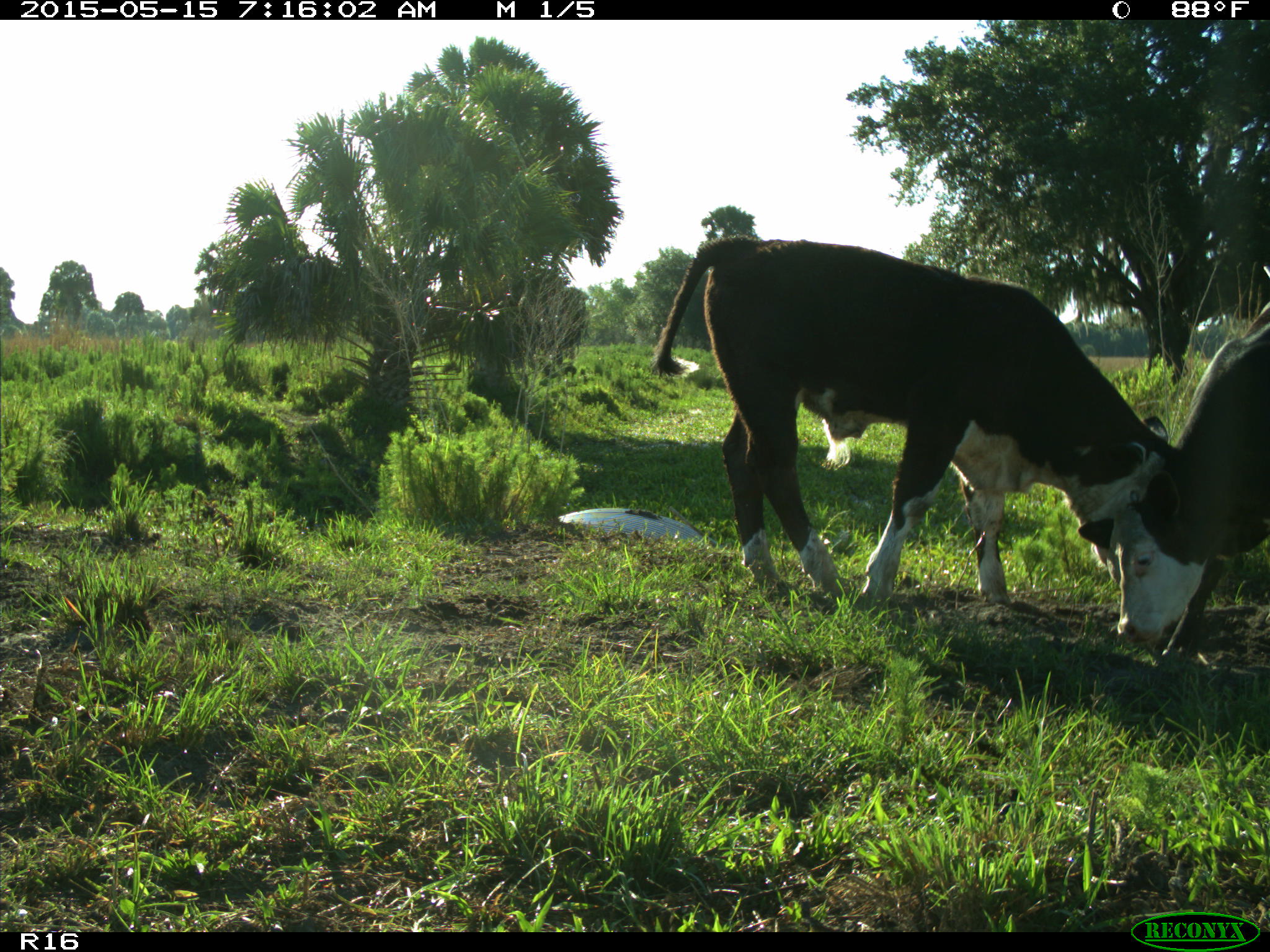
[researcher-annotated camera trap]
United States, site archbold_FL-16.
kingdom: Animalia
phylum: Chordata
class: Mammalia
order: Artiodactyla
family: Bovidae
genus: Bos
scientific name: Bos taurus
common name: domestic cow